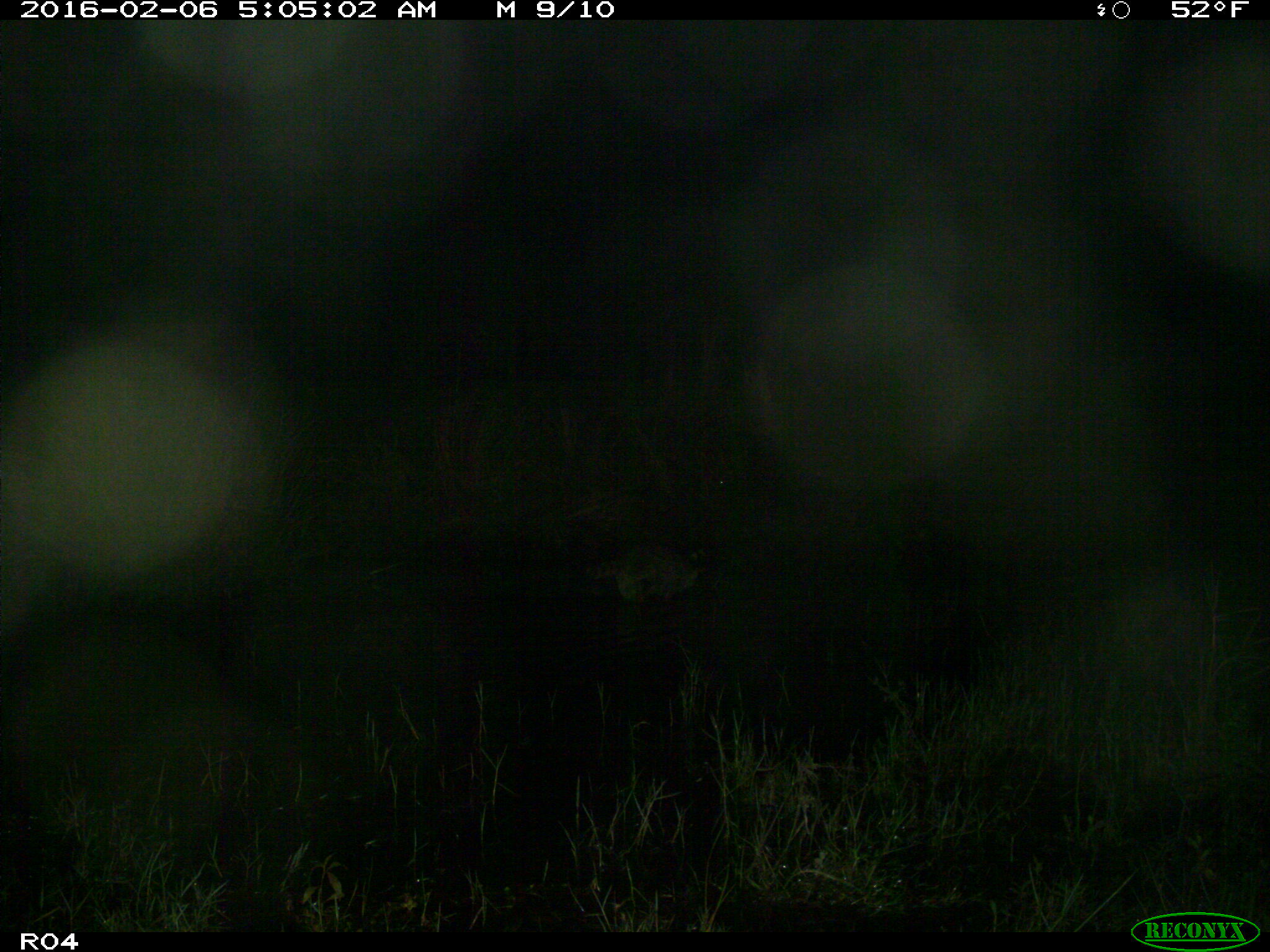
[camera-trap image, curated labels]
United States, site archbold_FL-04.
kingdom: Animalia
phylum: Chordata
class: Mammalia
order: Carnivora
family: Procyonidae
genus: Procyon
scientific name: Procyon lotor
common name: common raccoon